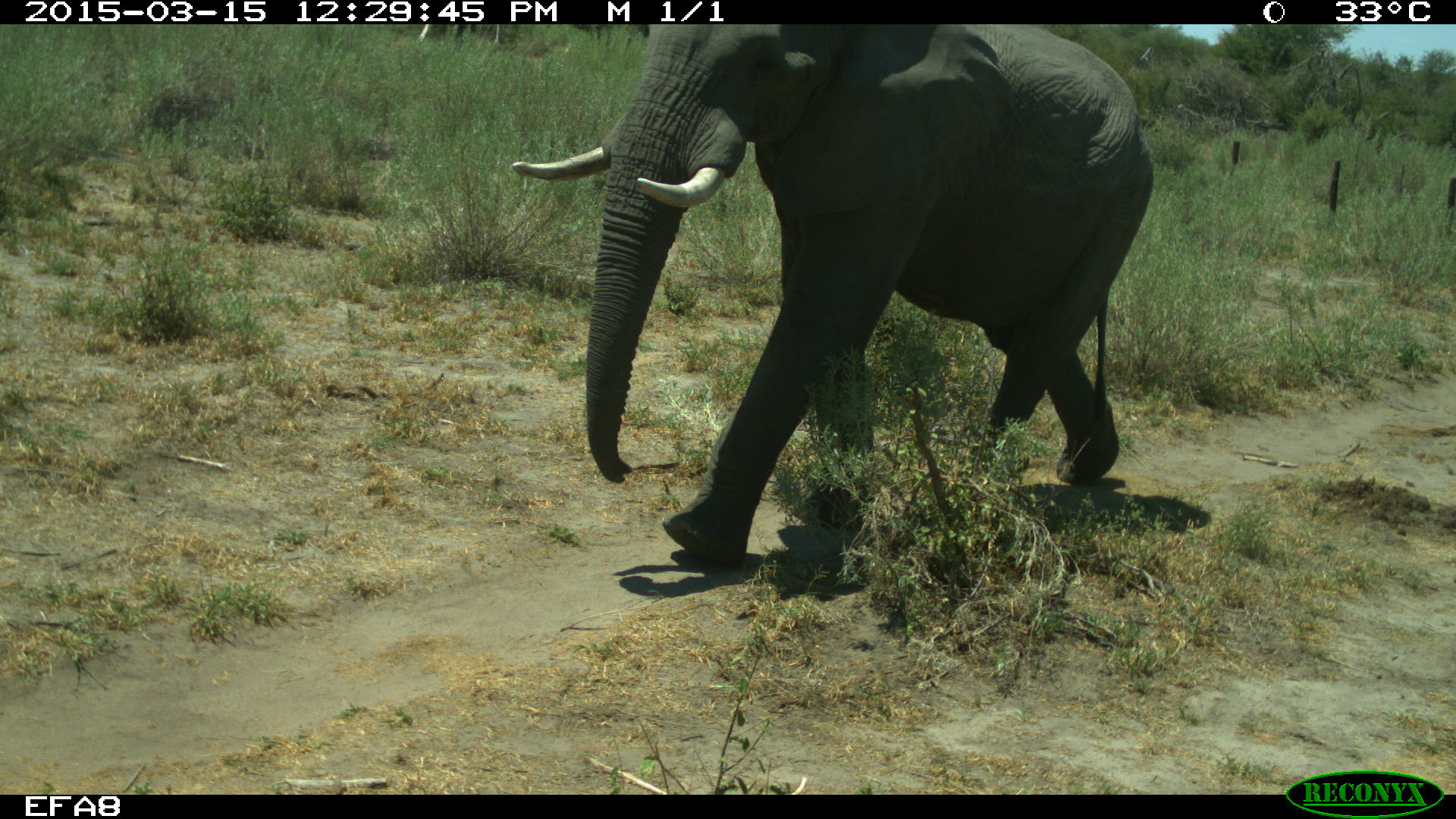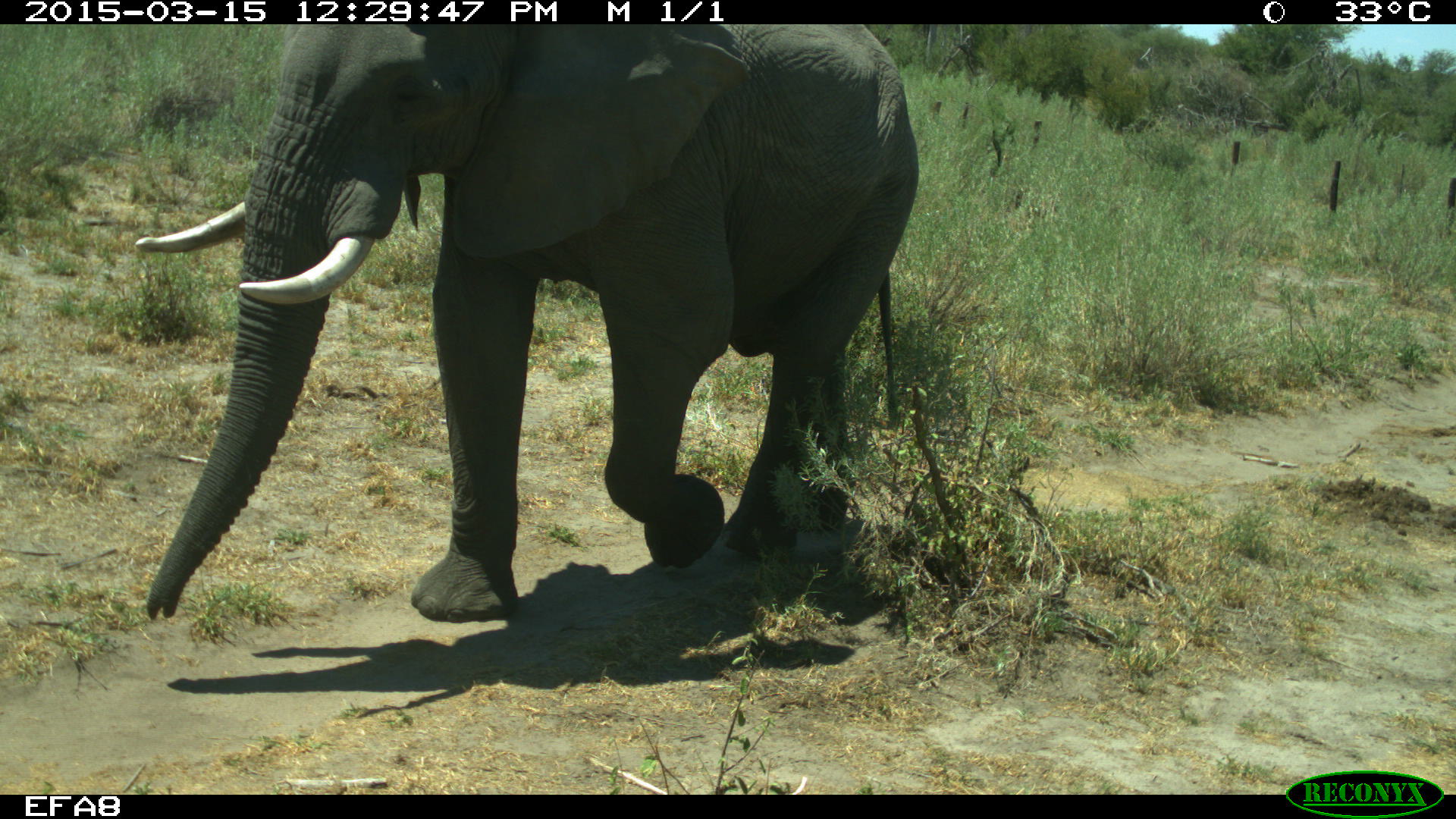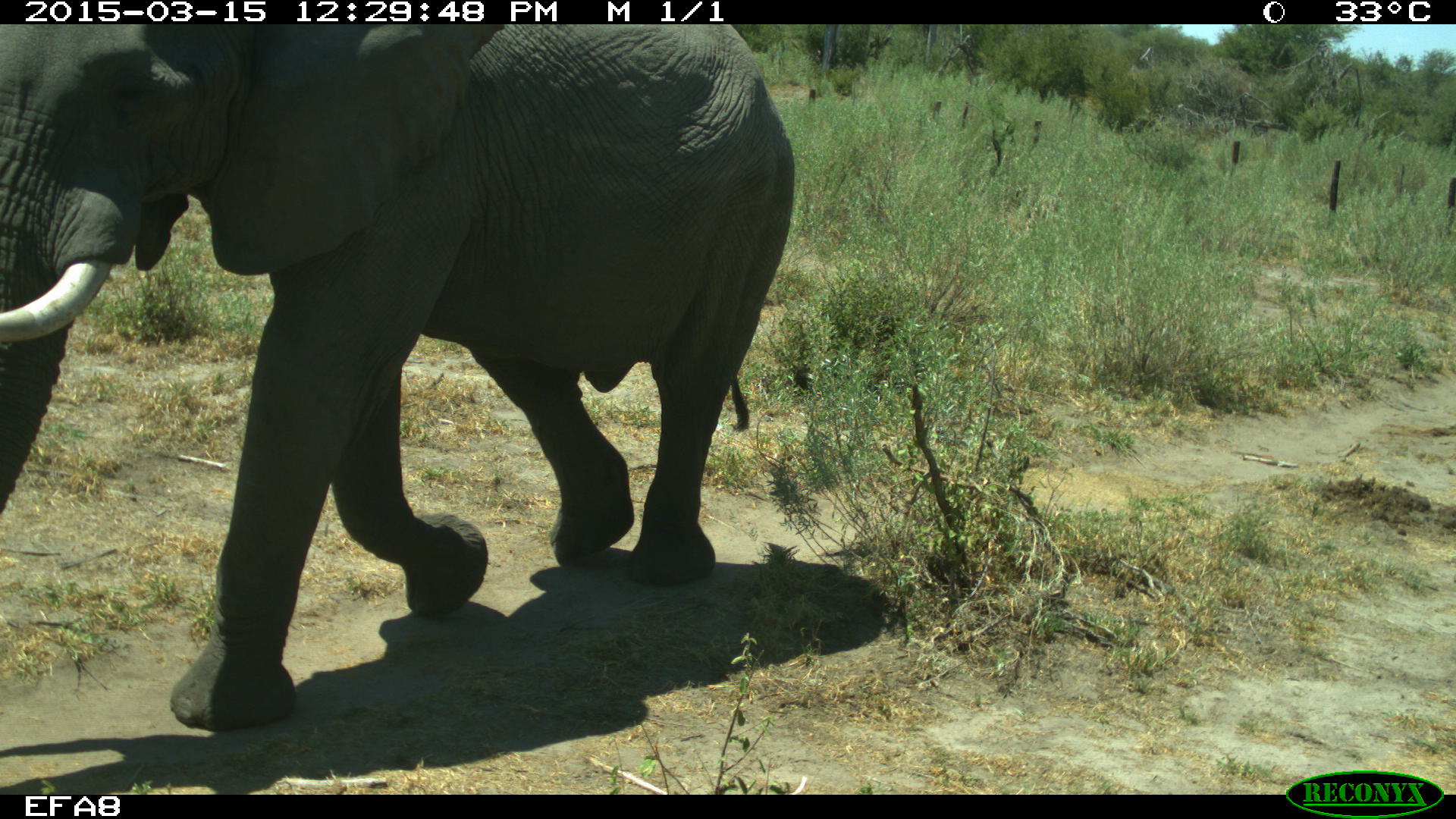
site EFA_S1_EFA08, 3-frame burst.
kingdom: Animalia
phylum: Chordata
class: Mammalia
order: Proboscidea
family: Elephantidae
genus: Loxodonta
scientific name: Loxodonta africana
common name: african bush elephant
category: elephant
Elephant (african bush elephant) (Loxodonta africana), count 1. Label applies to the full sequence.